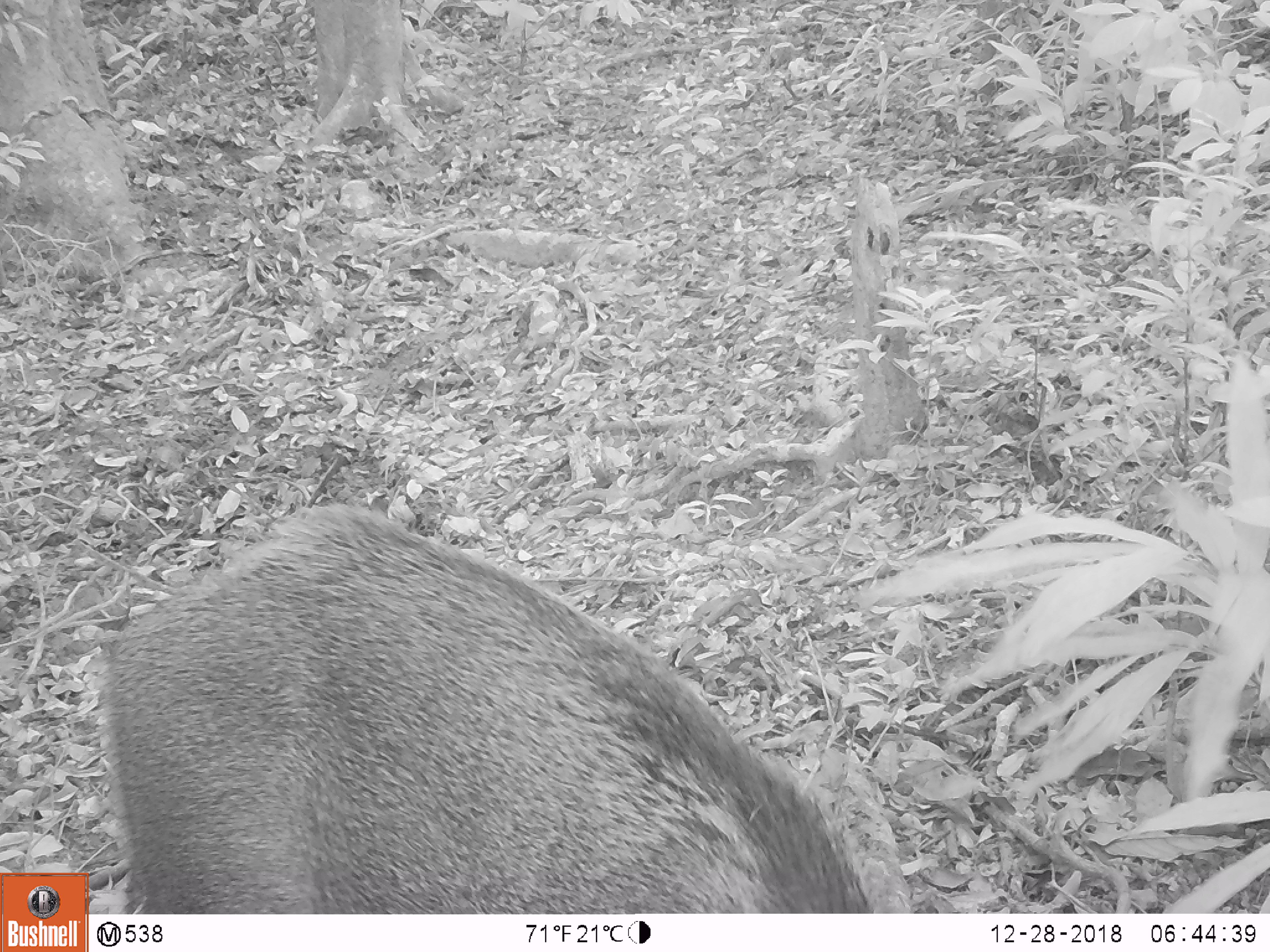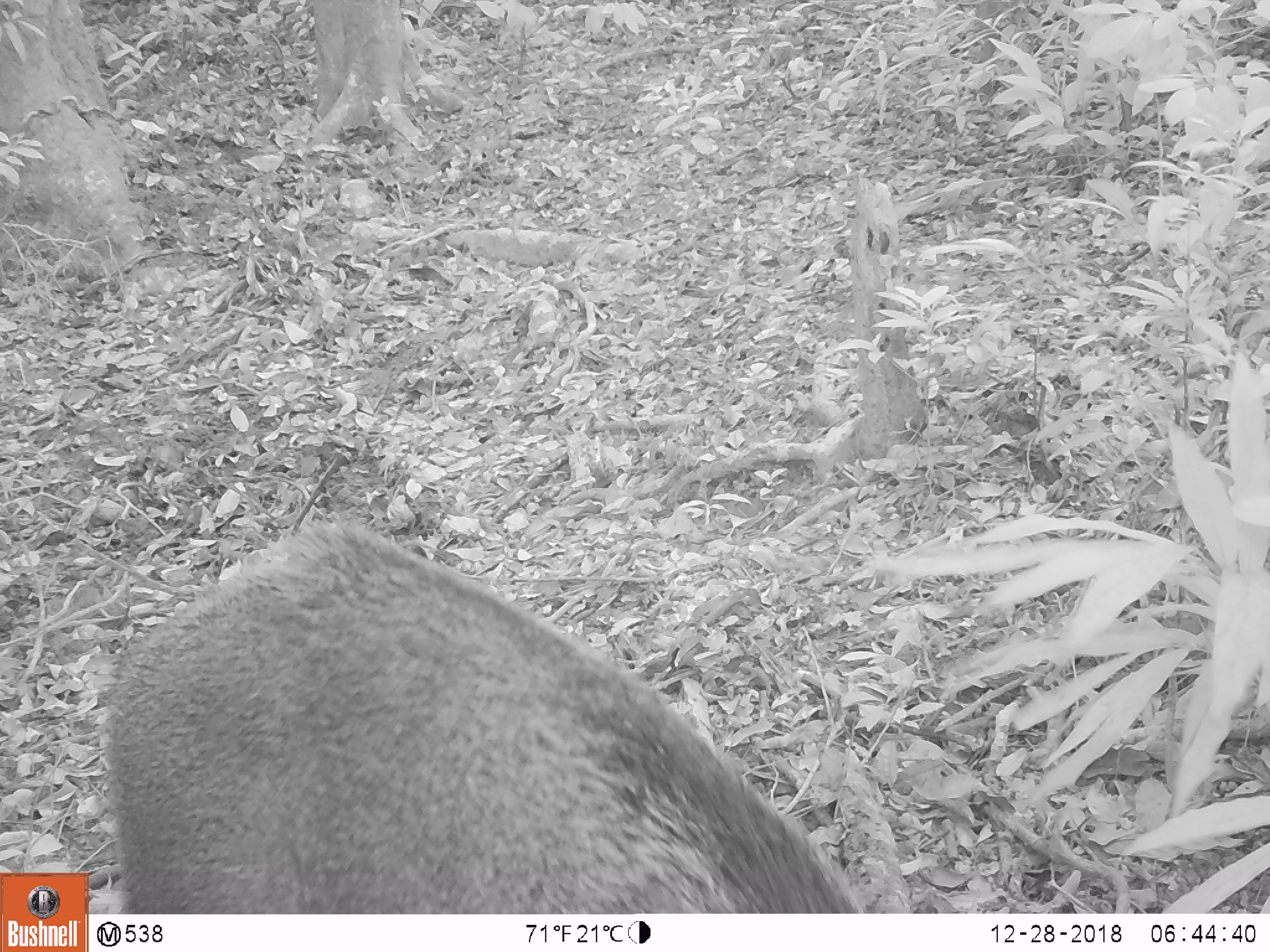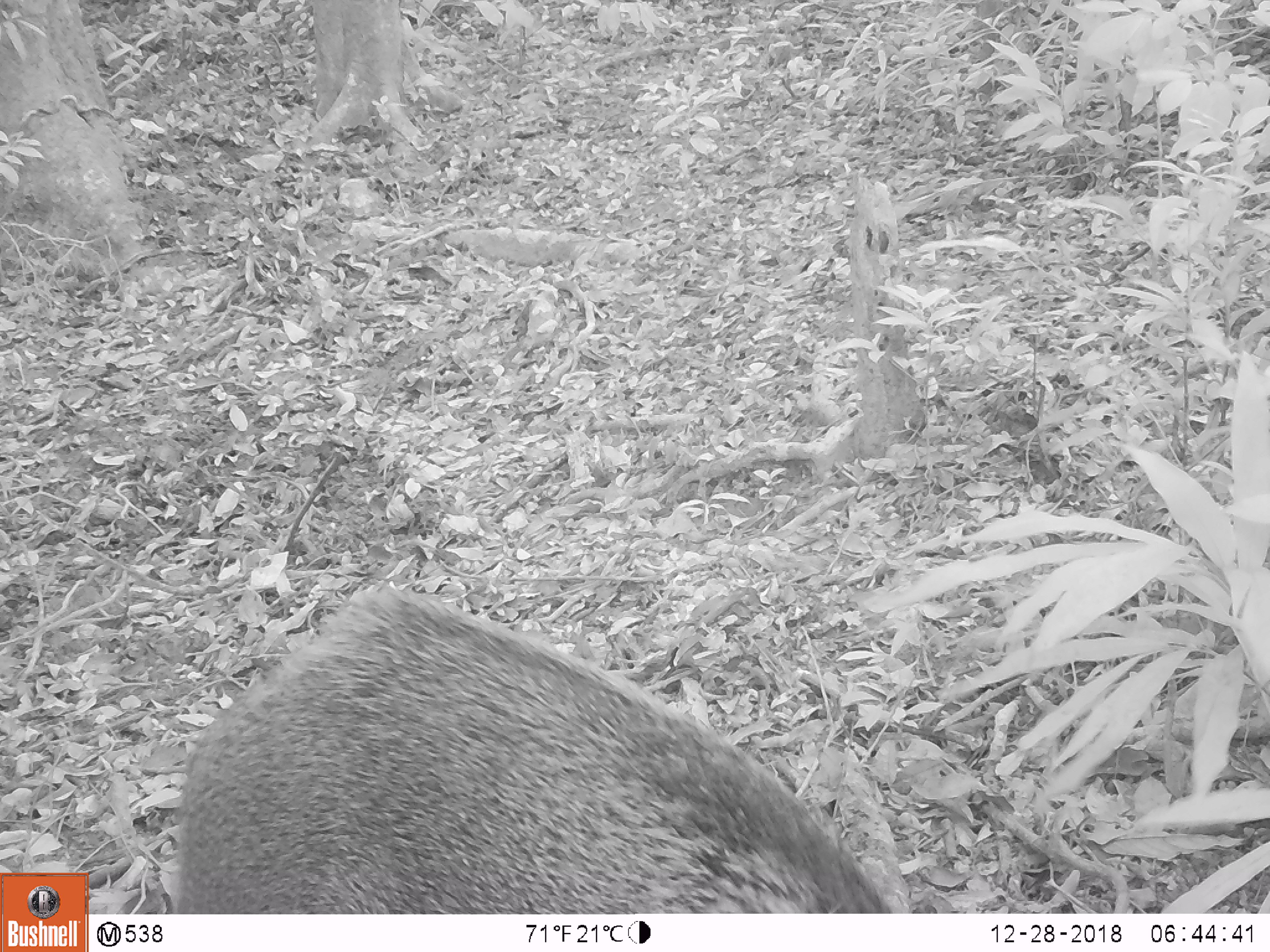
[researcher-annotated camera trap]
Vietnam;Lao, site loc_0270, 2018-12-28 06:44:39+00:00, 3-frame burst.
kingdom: Animalia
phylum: Chordata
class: Mammalia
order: Artiodactyla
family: Suidae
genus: Sus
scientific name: Sus scrofa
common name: eurasian wild pig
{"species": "eurasian wild pig (Sus scrofa)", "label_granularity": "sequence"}